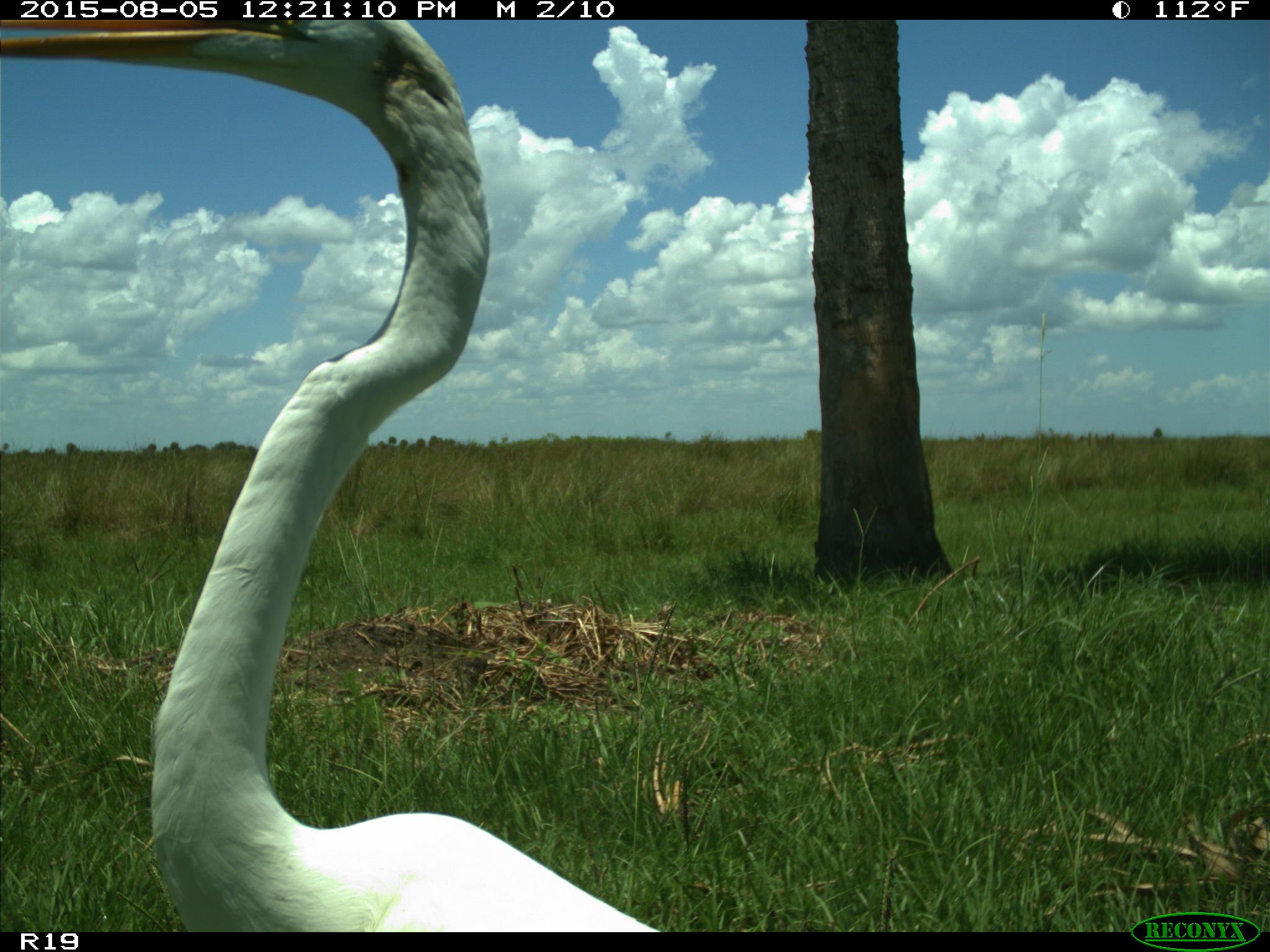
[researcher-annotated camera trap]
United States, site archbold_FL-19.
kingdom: Animalia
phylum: Chordata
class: Aves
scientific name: Aves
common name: birds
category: unidentified bird